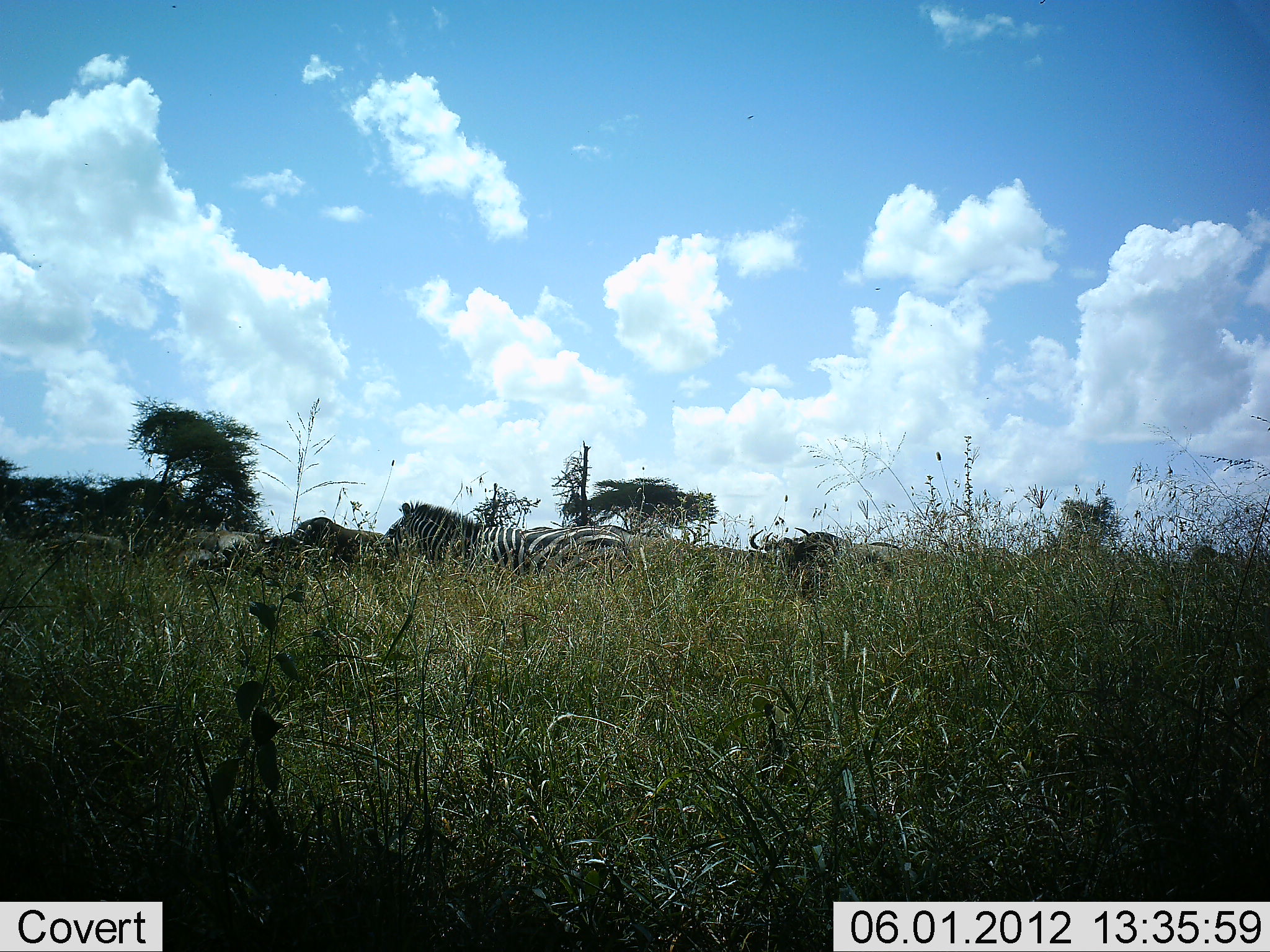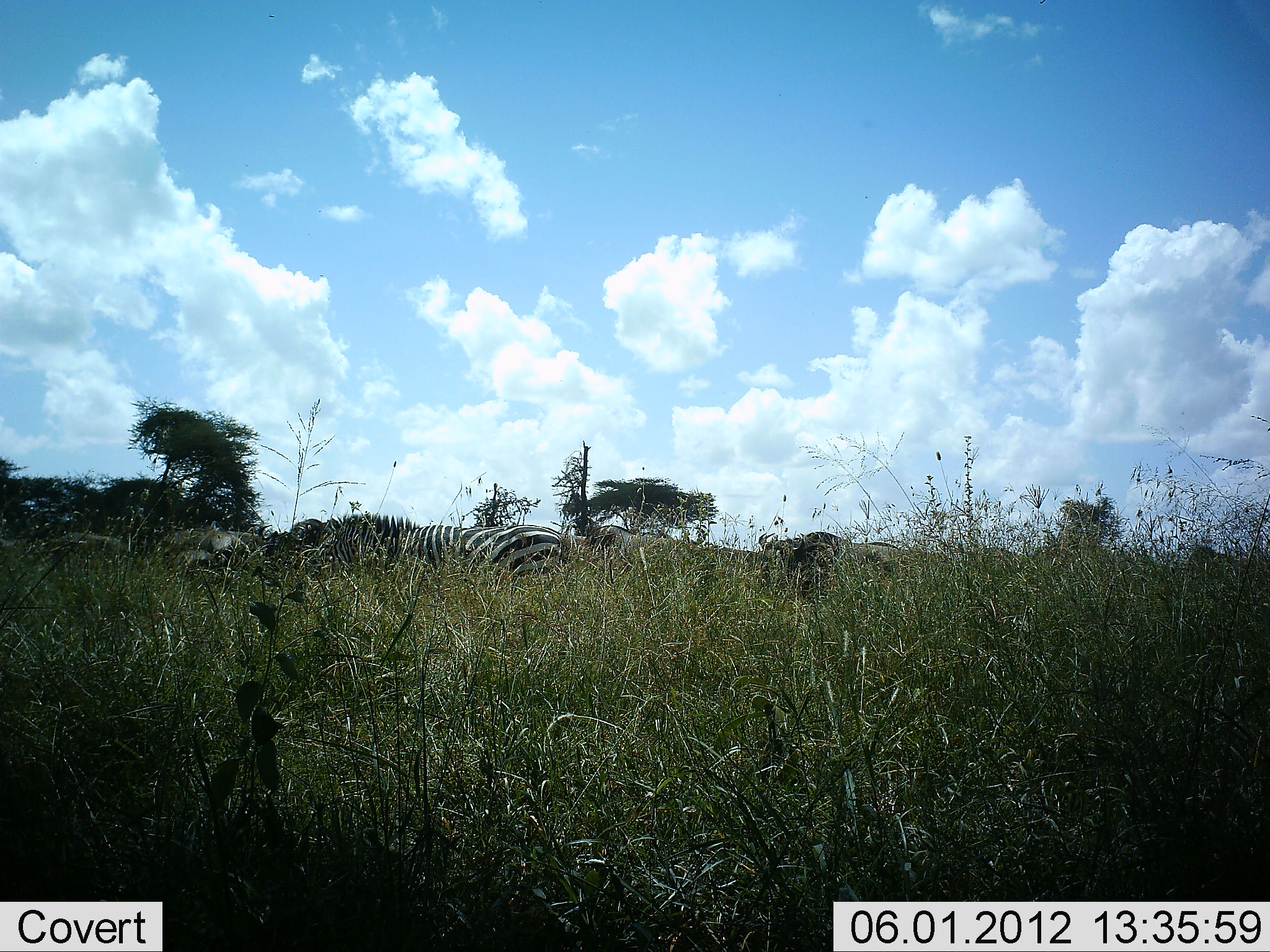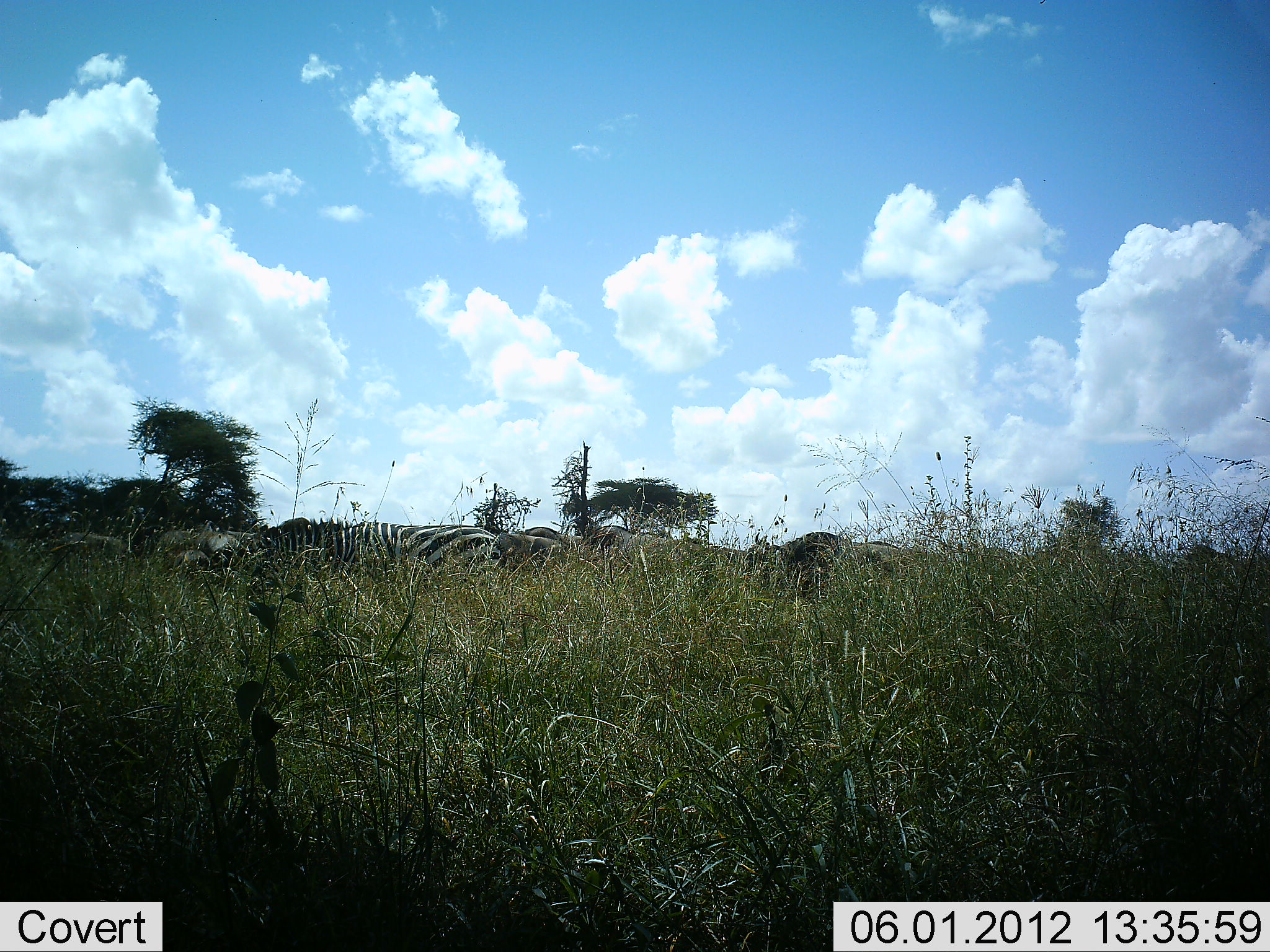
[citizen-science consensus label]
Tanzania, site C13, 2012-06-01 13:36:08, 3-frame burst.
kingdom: Animalia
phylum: Chordata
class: Mammalia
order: Artiodactyla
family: Bovidae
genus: Connochaetes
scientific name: Connochaetes taurinus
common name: blue wildebeest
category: wildebeest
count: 2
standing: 80%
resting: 20%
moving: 10%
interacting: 0%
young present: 0%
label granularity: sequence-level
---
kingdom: Animalia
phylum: Chordata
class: Mammalia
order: Perissodactyla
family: Equidae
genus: Equus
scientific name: Equus quagga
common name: plains zebra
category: zebra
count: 2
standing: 27%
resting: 0%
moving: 67%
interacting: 0%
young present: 0%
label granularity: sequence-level